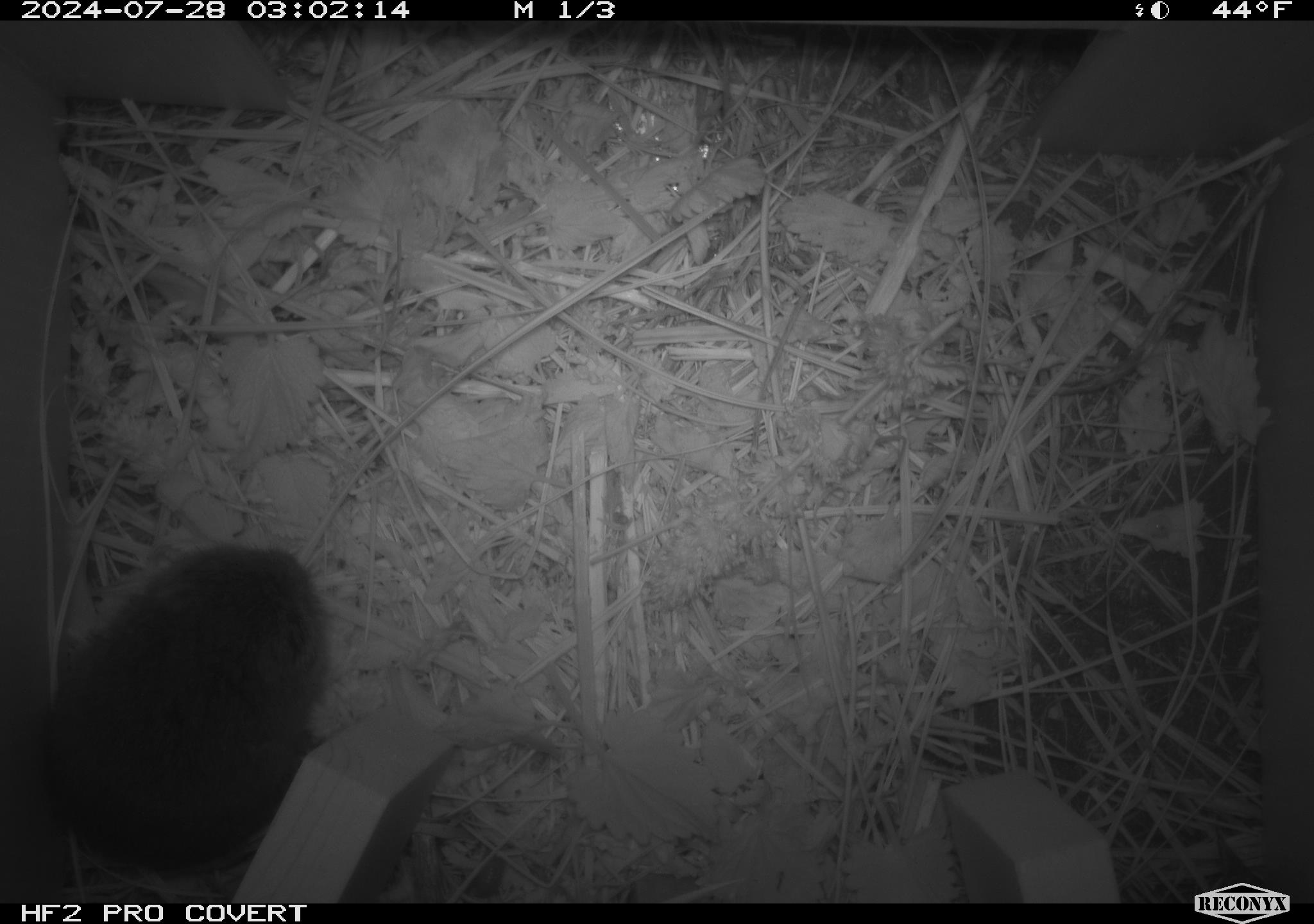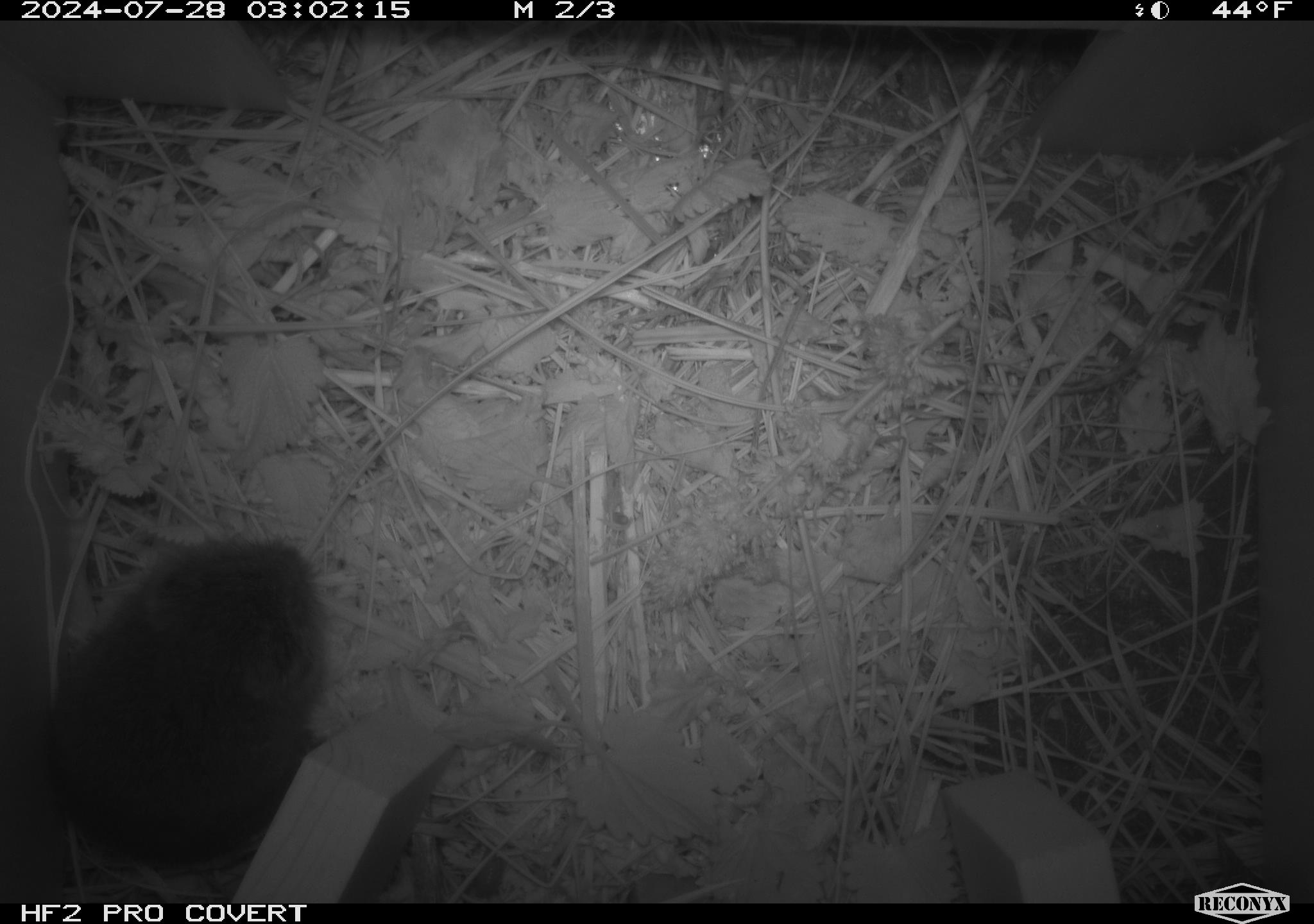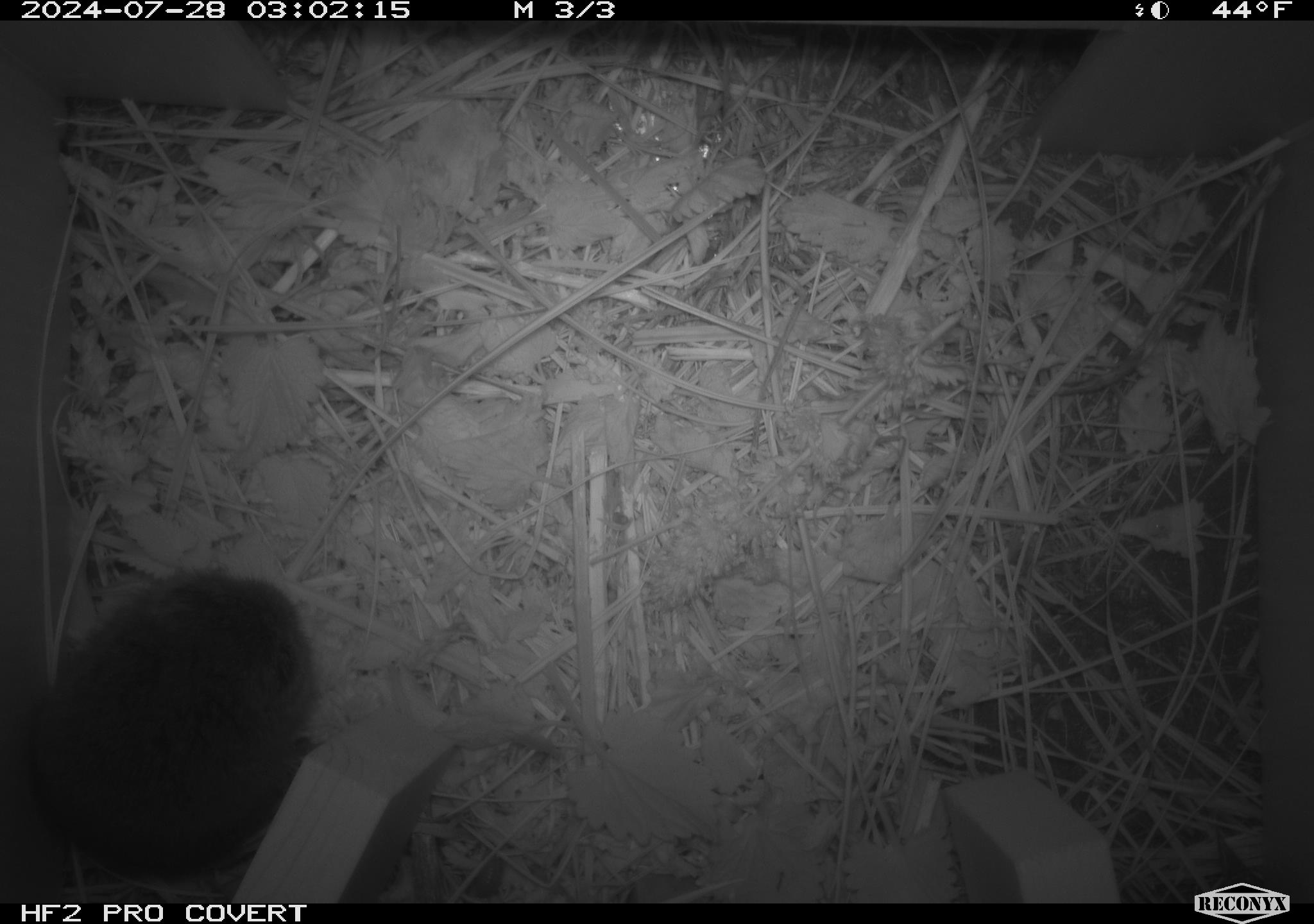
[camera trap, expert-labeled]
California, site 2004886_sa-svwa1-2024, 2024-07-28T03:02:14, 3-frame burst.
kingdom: Animalia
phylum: Chordata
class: Mammalia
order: Rodentia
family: Cricetidae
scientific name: Arvicolinae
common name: voles, lemmings, and muskrats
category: arvicolinae subfamily